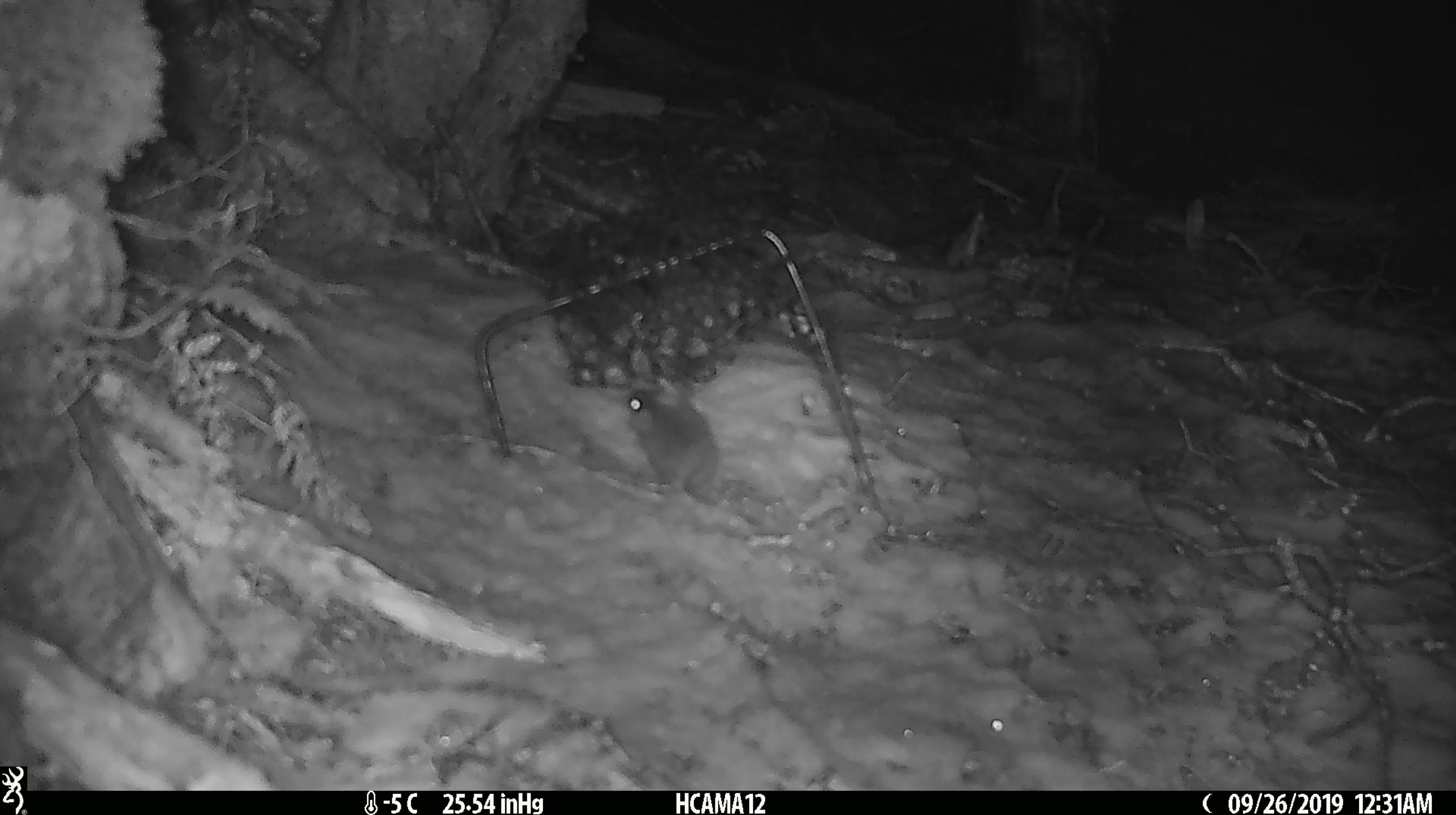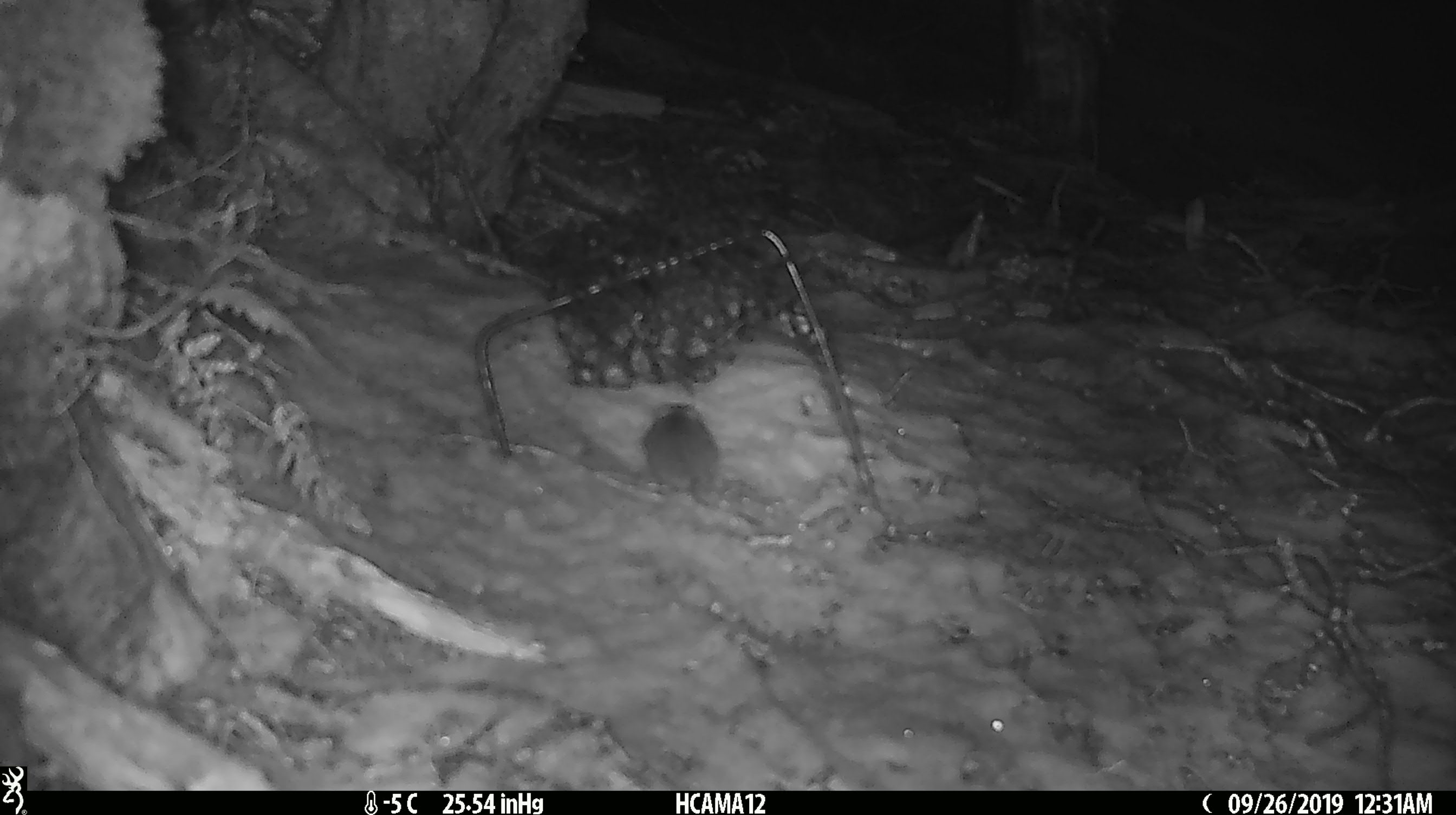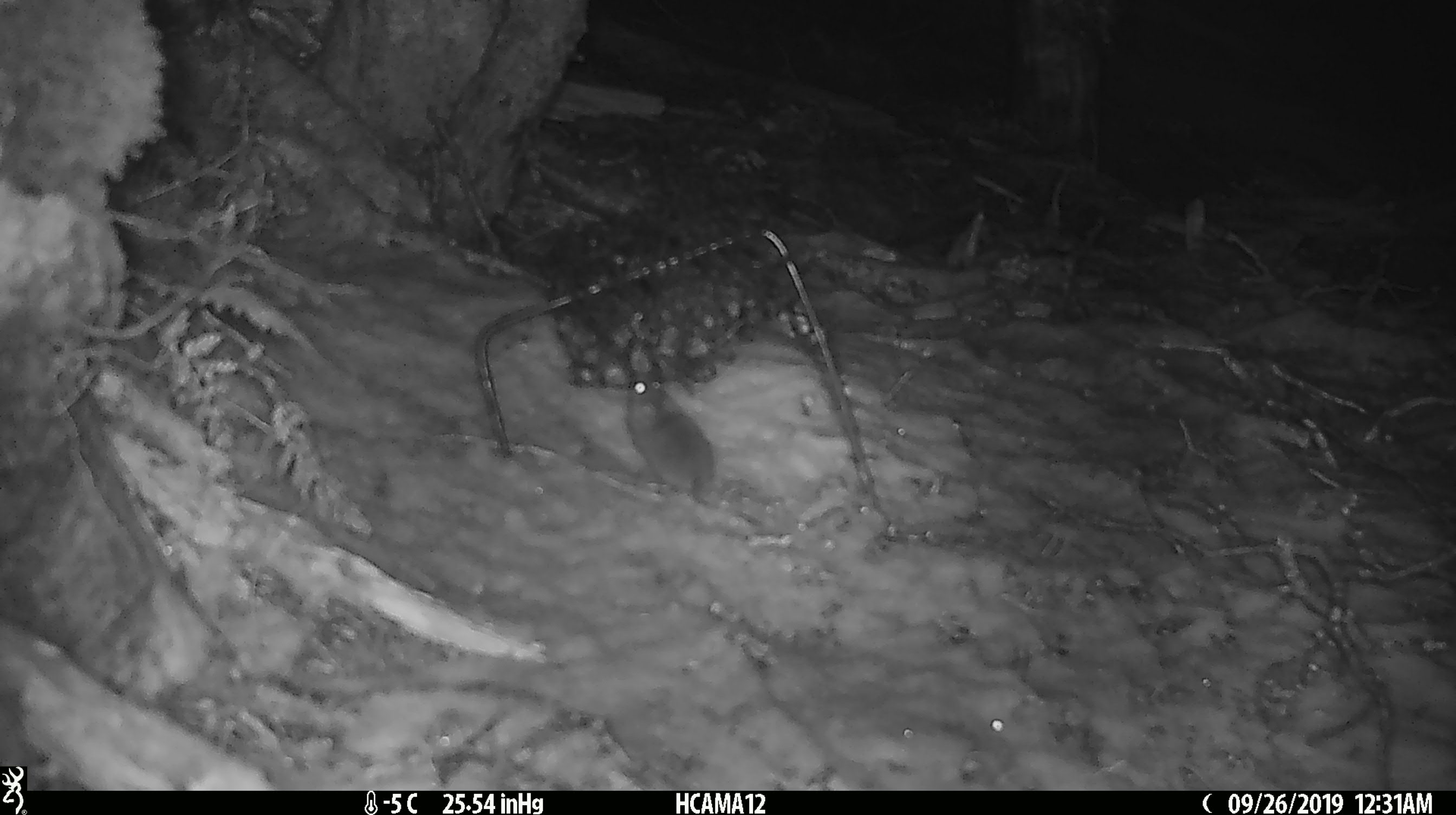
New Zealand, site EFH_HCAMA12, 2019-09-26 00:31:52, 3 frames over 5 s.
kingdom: Animalia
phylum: Chordata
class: Mammalia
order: Rodentia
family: Muridae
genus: Mus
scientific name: Mus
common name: mouse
Mouse (Mus).